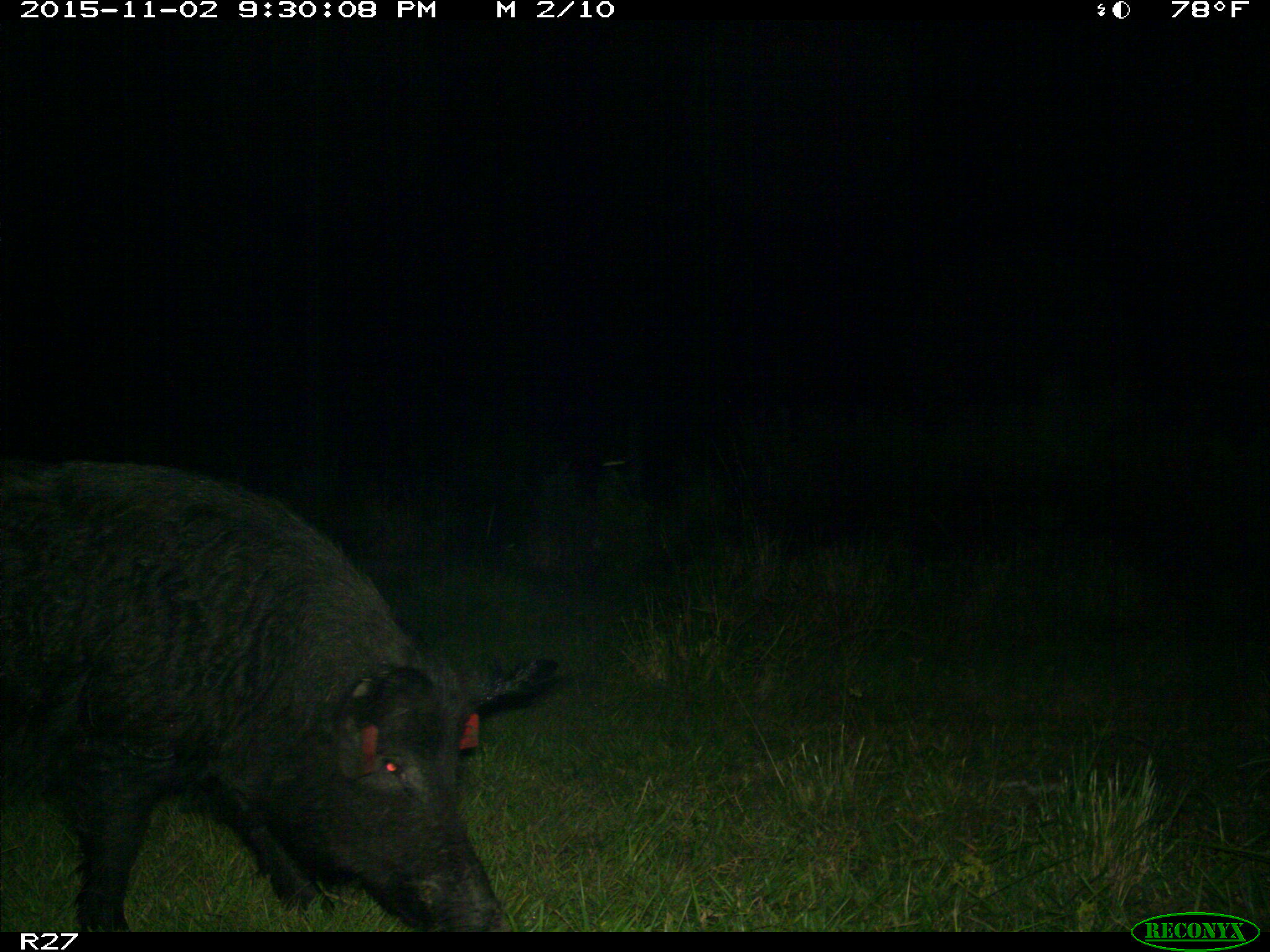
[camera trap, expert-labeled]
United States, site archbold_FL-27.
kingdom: Animalia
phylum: Chordata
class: Mammalia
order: Artiodactyla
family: Suidae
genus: Sus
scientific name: Sus scrofa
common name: wild boar